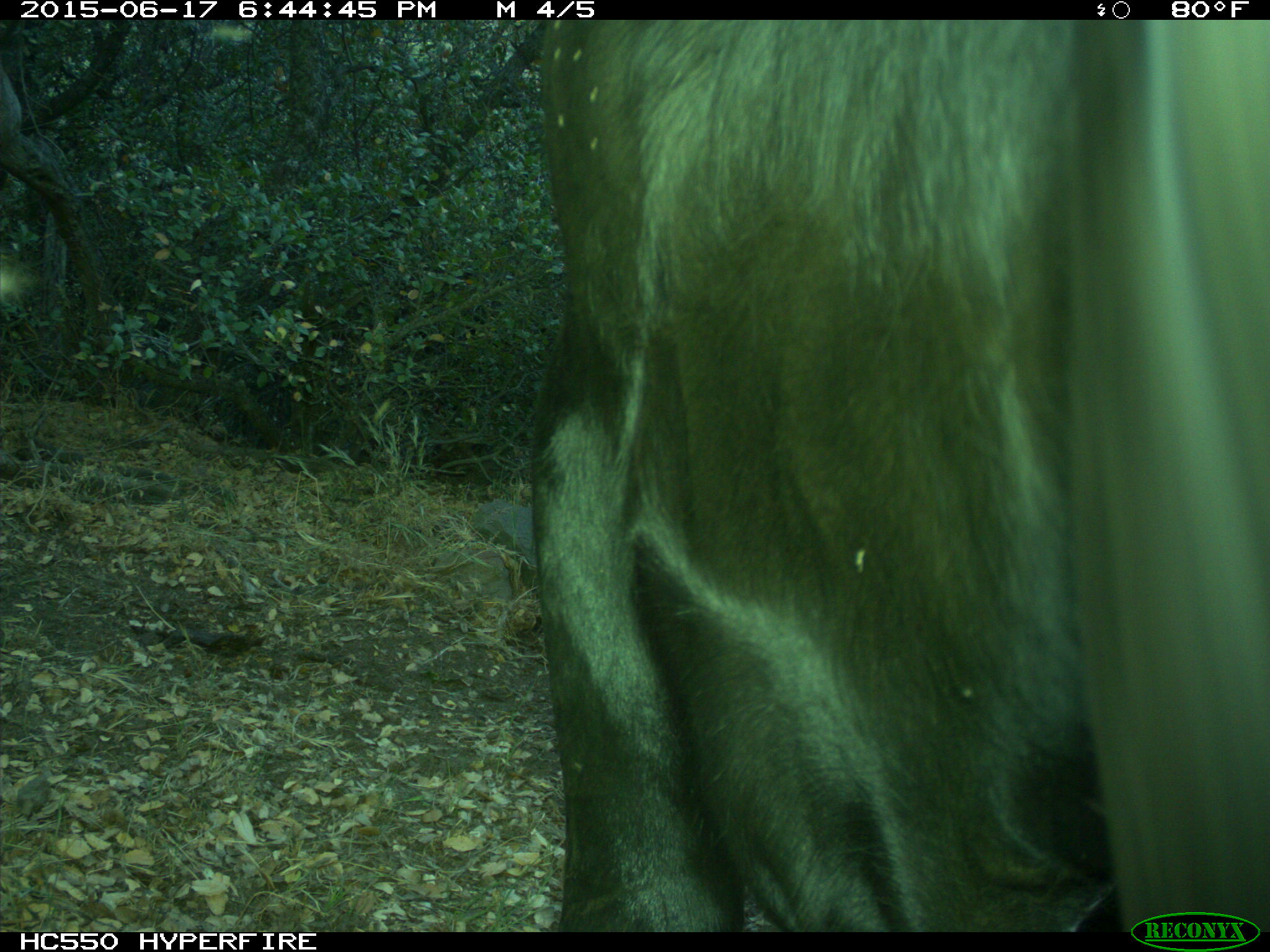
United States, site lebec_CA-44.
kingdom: Animalia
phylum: Chordata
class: Mammalia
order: Artiodactyla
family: Bovidae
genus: Bos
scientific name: Bos taurus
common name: domestic cow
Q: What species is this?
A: Bos taurus (domestic cow).